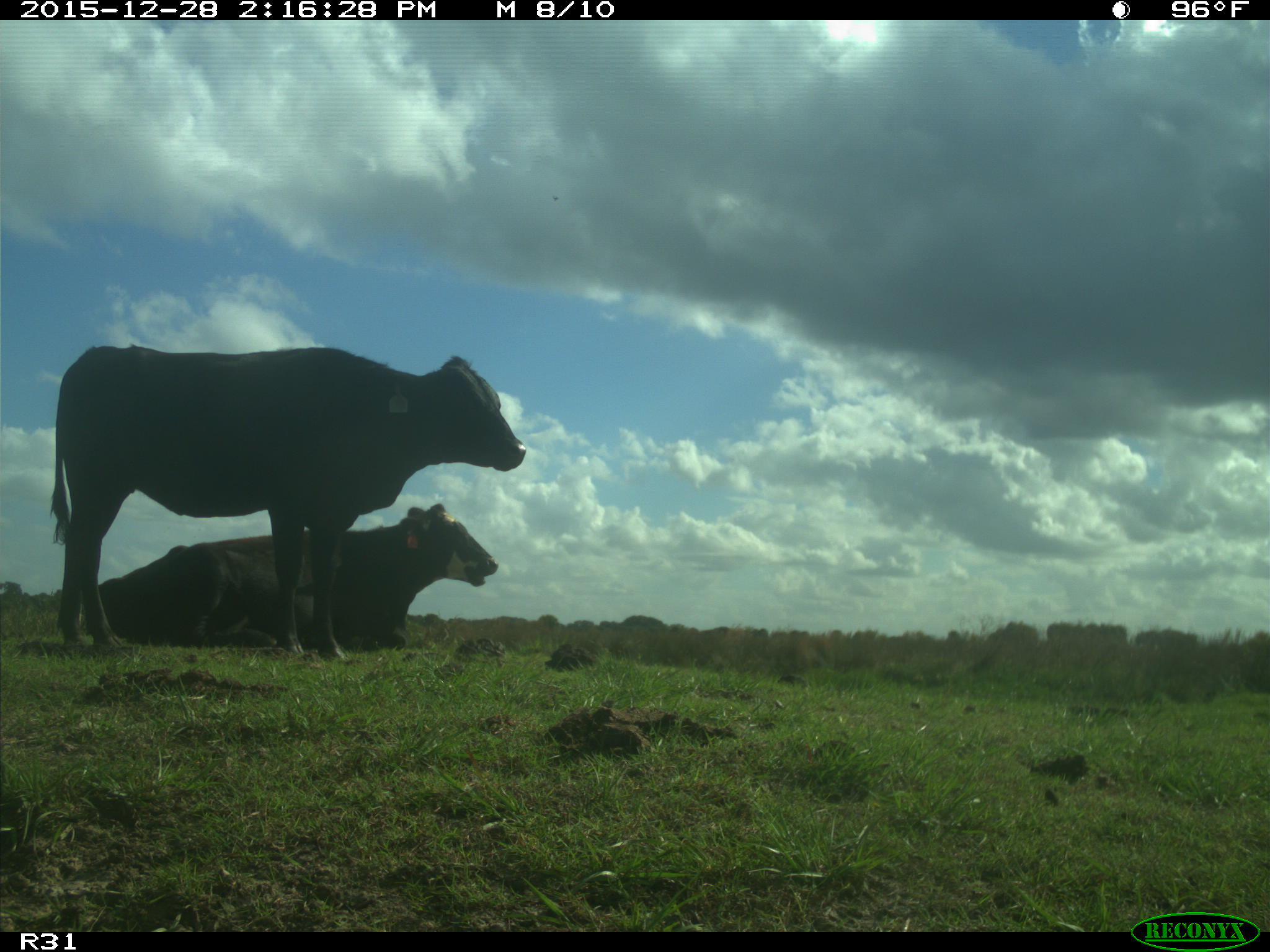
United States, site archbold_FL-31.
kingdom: Animalia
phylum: Chordata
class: Mammalia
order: Artiodactyla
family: Bovidae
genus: Bos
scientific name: Bos taurus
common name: domestic cow